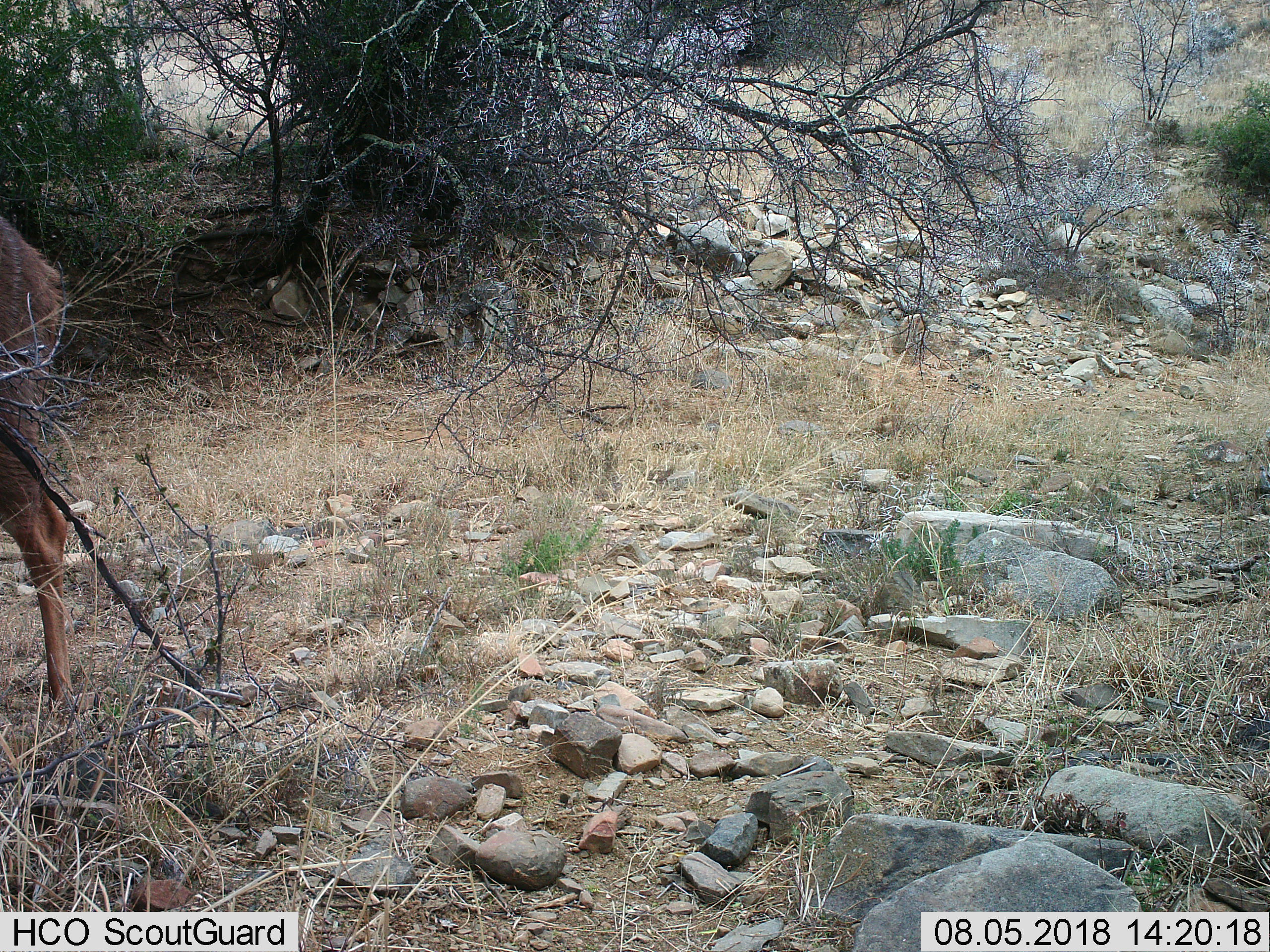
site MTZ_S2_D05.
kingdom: Animalia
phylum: Chordata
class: Mammalia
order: Artiodactyla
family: Bovidae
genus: Tragelaphus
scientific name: Tragelaphus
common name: kudu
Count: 1.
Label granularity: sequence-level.